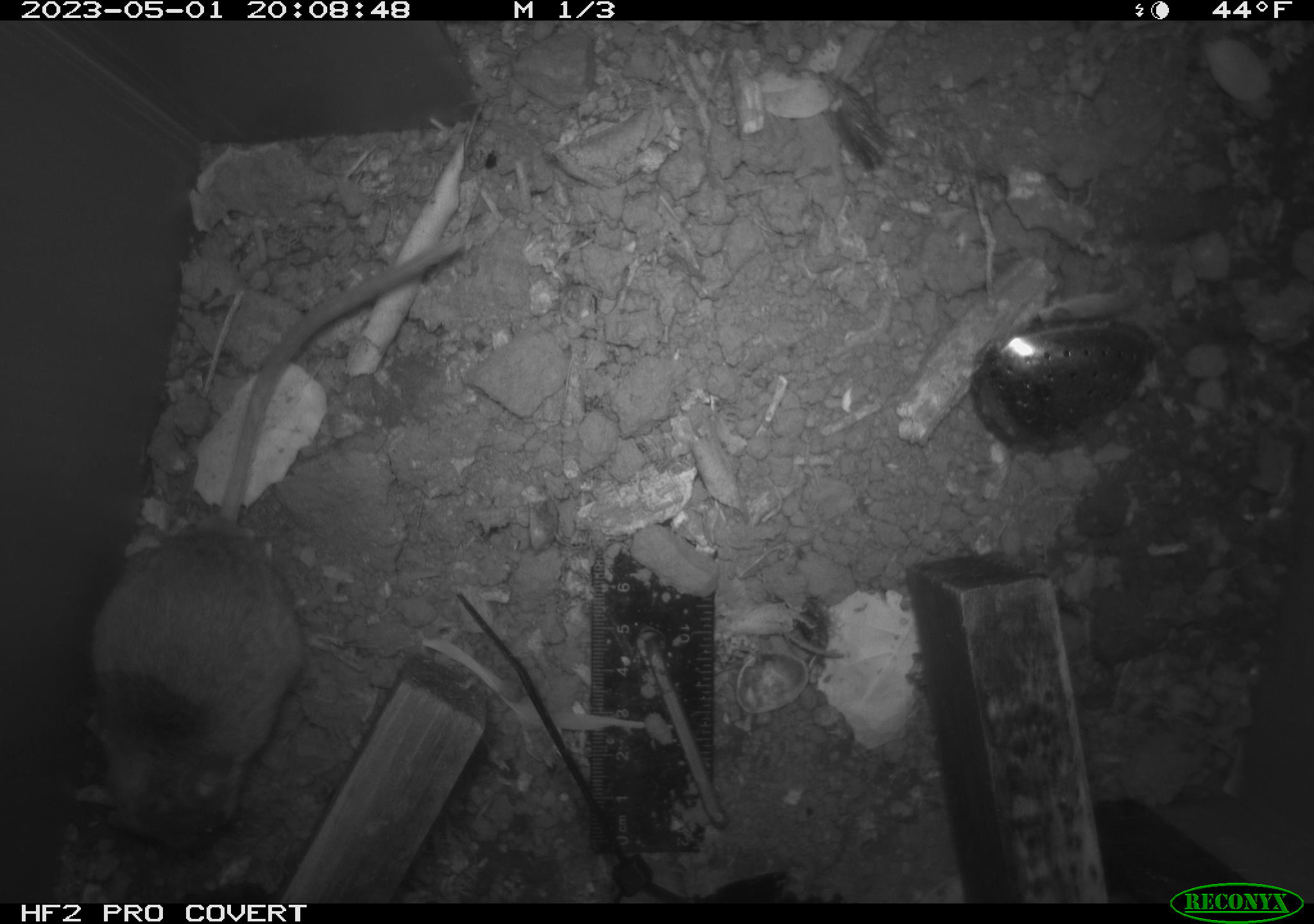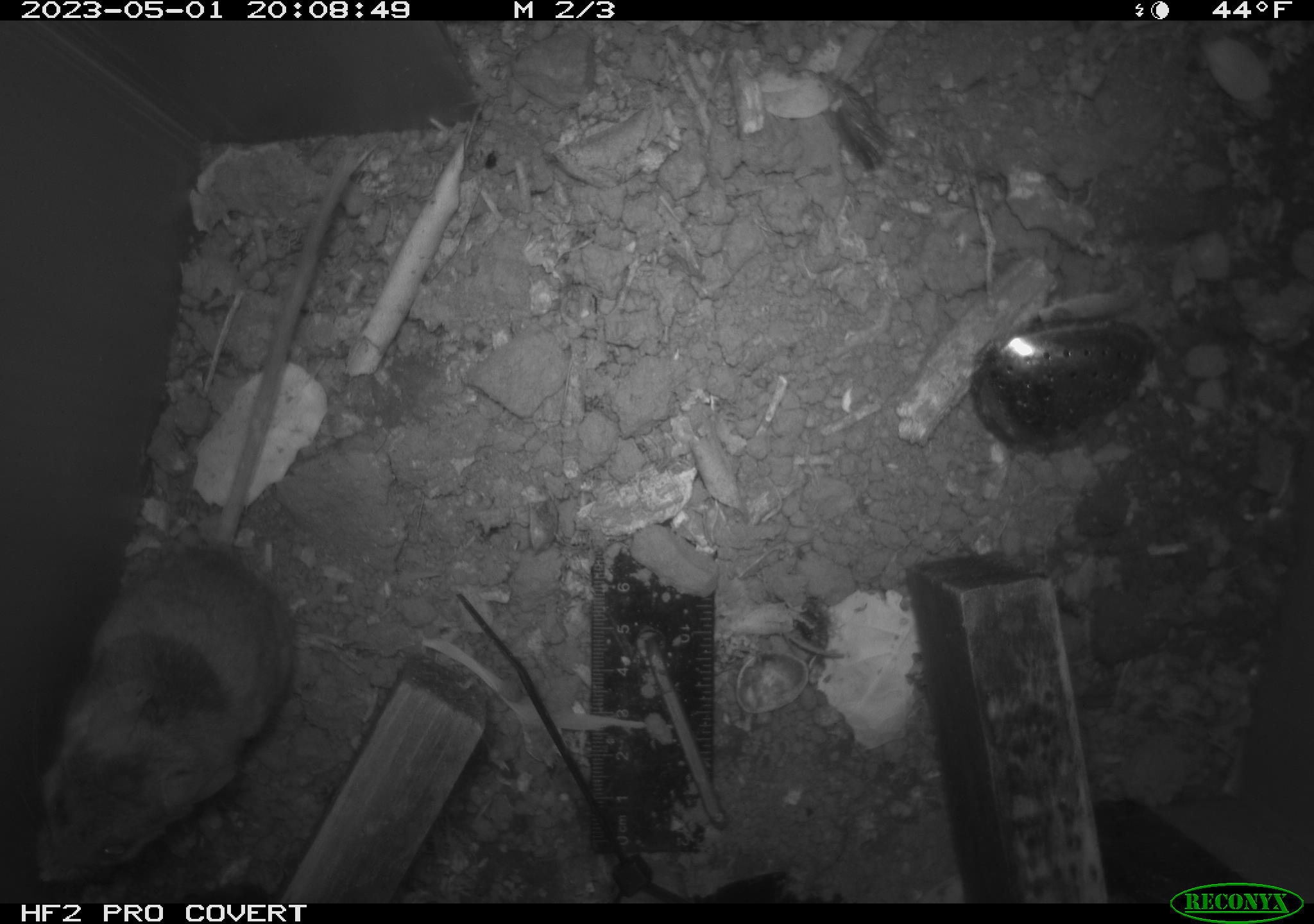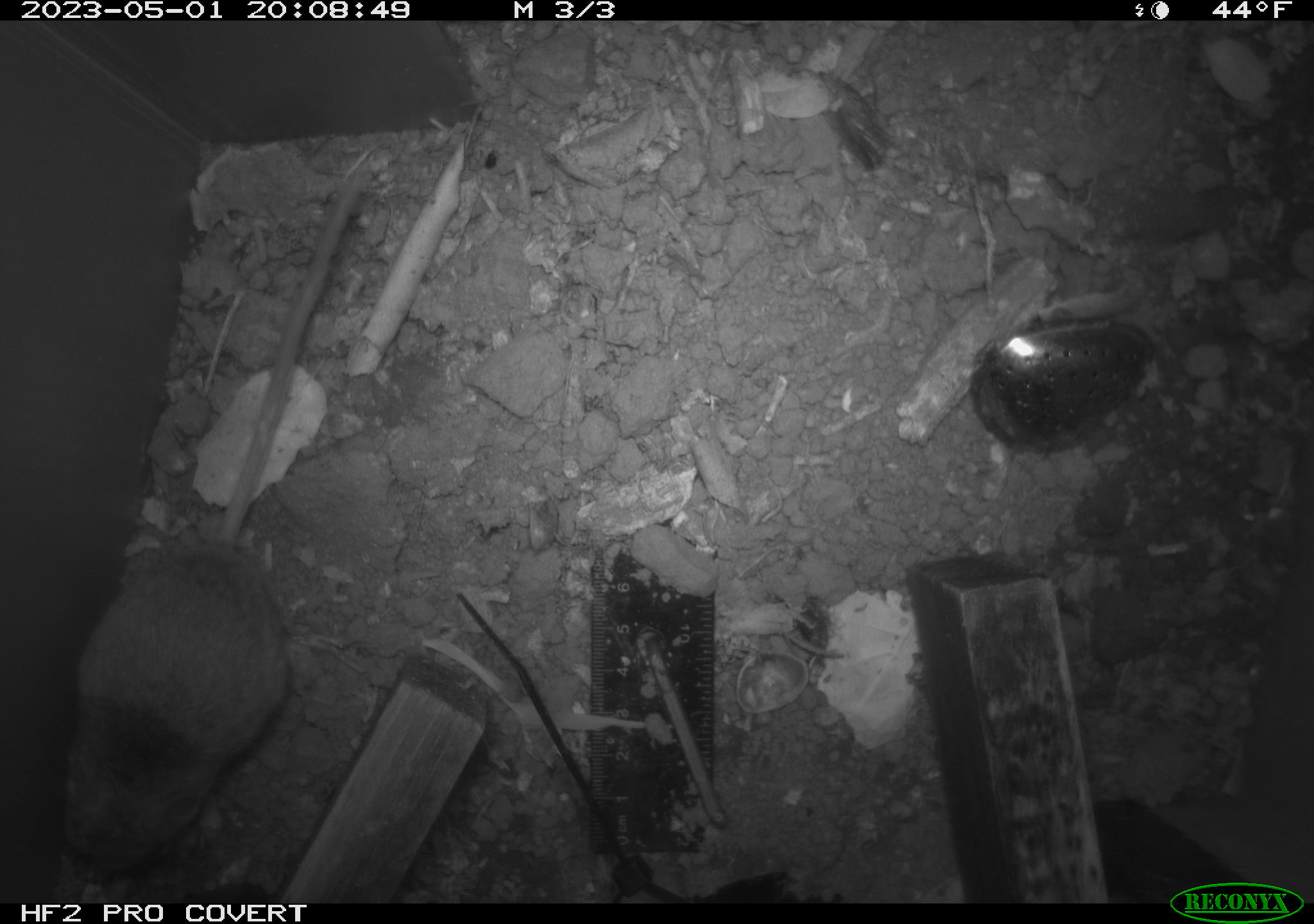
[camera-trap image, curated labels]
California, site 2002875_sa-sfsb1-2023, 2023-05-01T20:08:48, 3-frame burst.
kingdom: Animalia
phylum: Chordata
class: Mammalia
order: Rodentia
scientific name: Rodentia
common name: mouse species